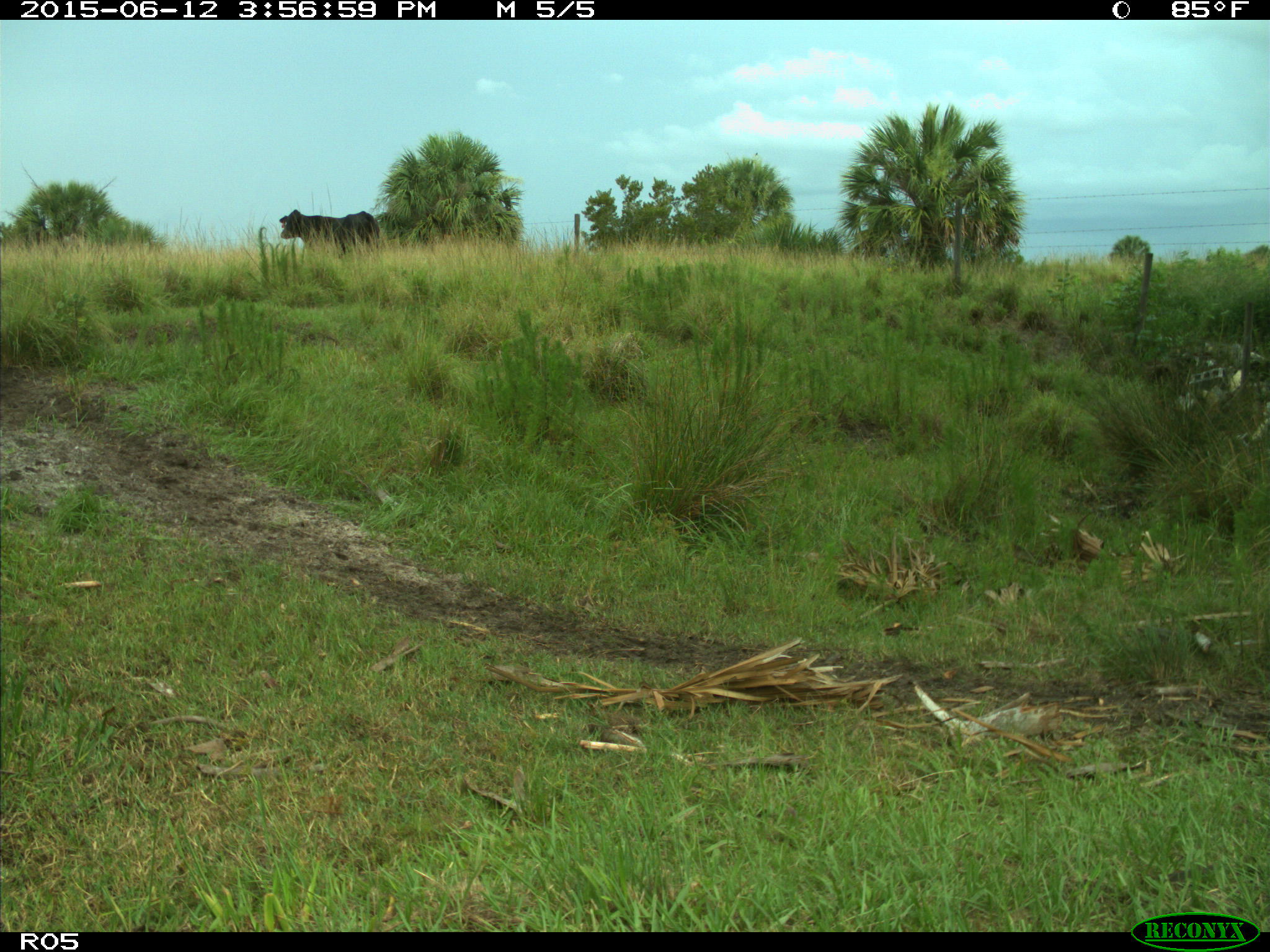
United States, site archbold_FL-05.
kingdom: Animalia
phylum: Chordata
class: Mammalia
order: Artiodactyla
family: Bovidae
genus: Bos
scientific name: Bos taurus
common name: domestic cow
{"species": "Bos taurus (domestic cow)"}